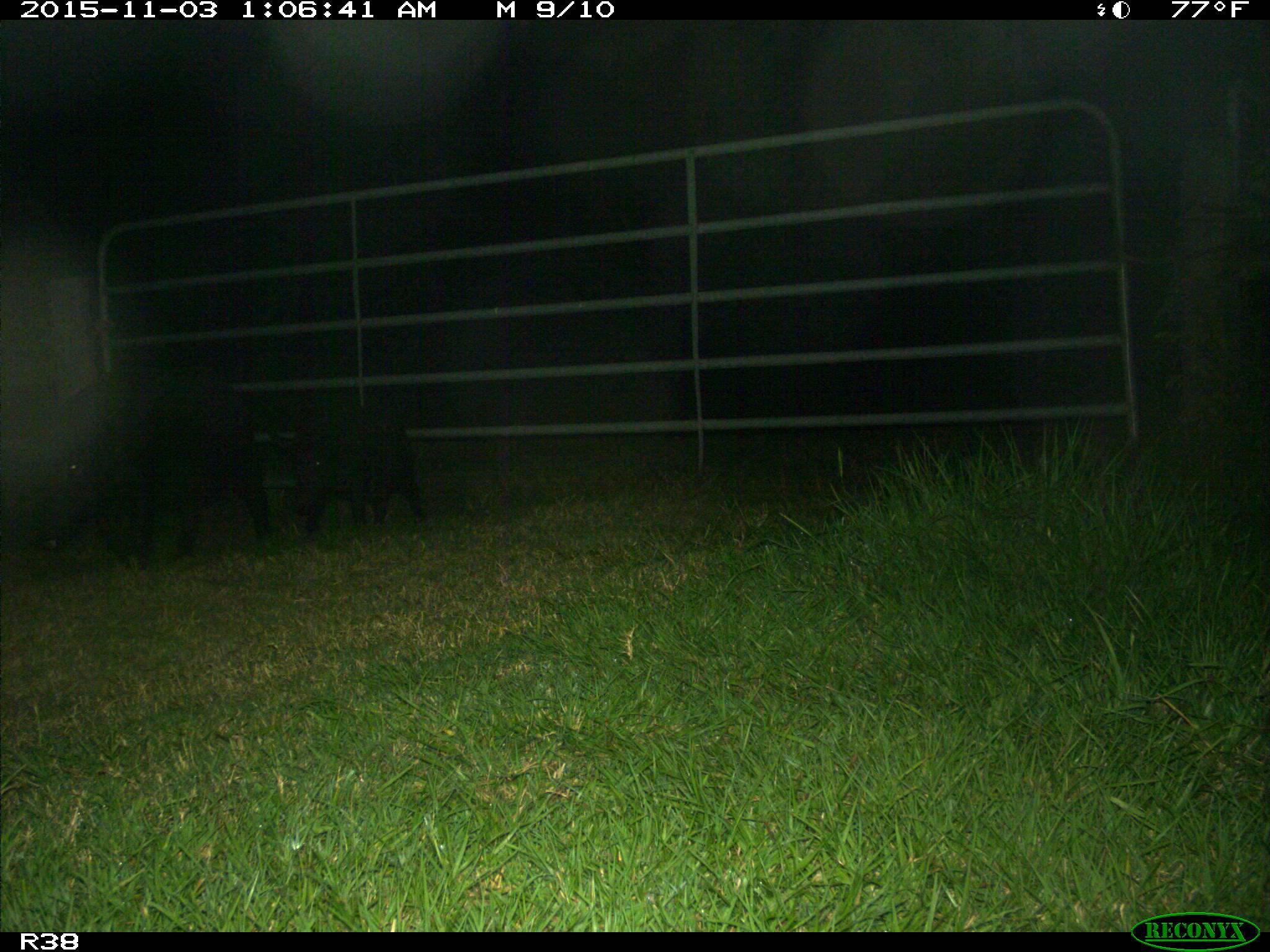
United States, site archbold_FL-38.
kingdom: Animalia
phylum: Chordata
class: Mammalia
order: Artiodactyla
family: Suidae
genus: Sus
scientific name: Sus scrofa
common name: wild boar